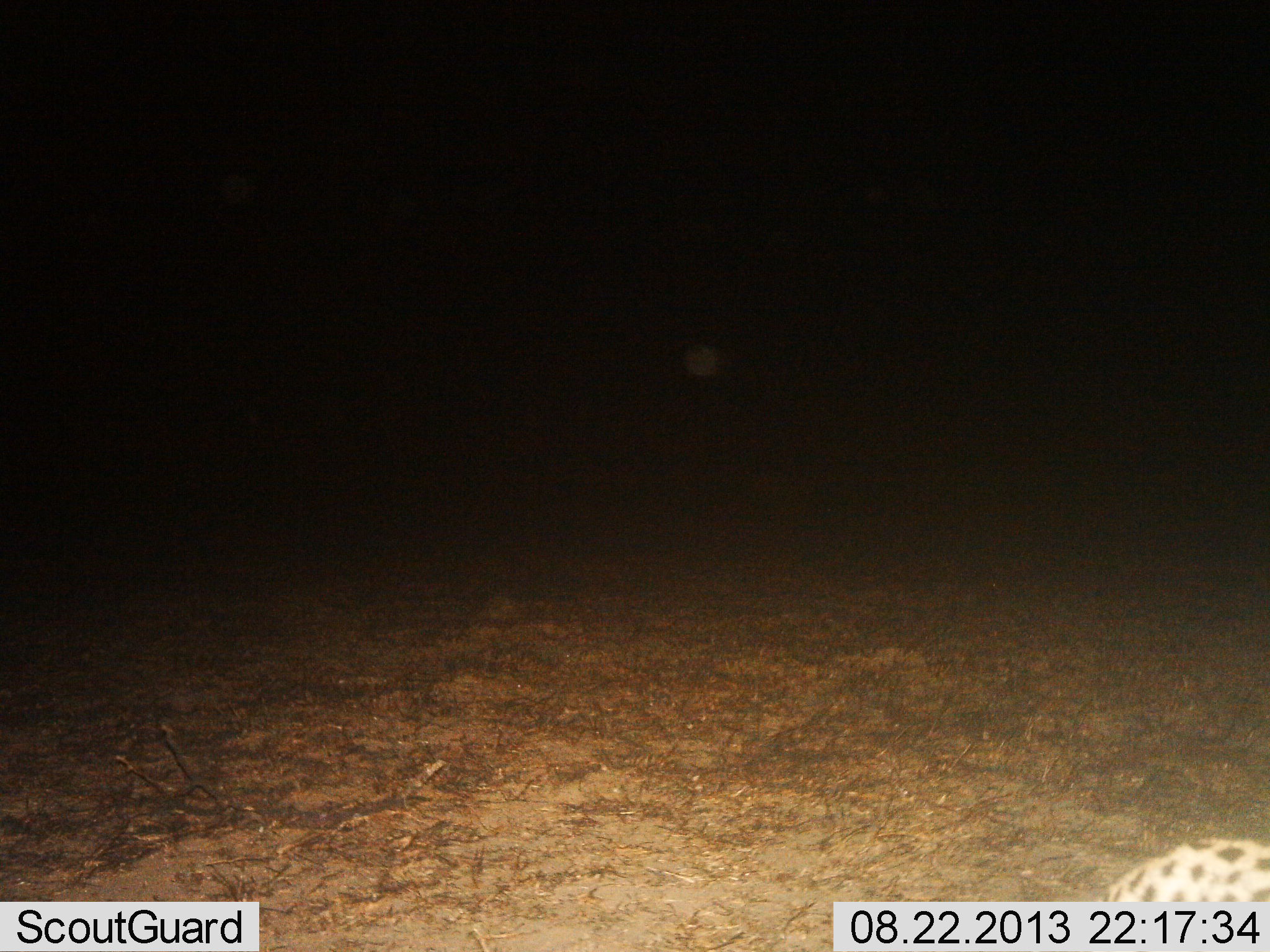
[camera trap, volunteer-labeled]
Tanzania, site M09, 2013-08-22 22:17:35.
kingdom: Animalia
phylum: Chordata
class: Mammalia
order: Carnivora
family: Felidae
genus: Leptailurus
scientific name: Leptailurus serval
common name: serval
Serval (Leptailurus serval), count 1. Behavior (volunteer vote fractions): standing 57%, resting 0%, moving 43%, interacting 0%. Young present (vote fraction): 0%. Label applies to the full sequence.